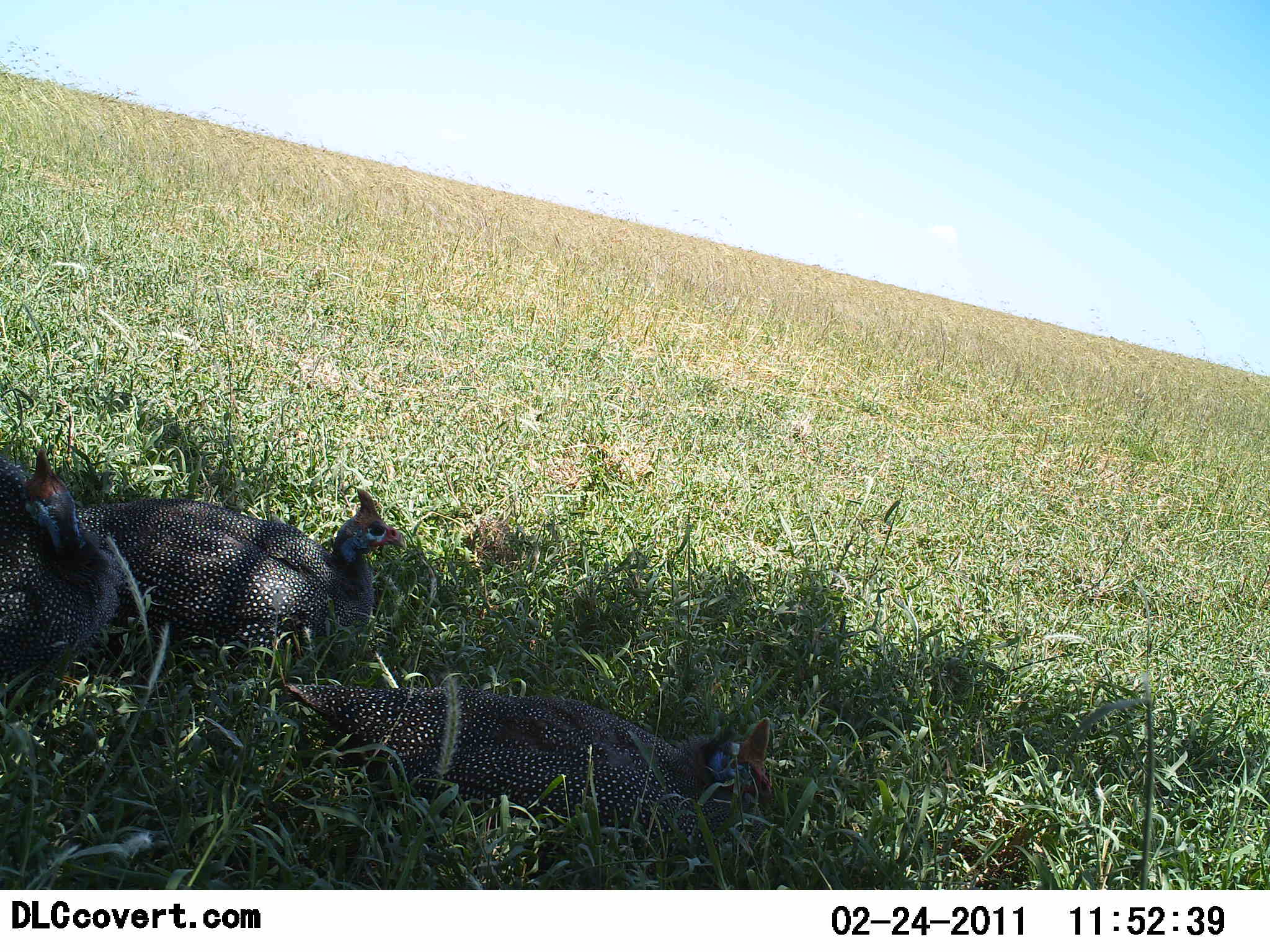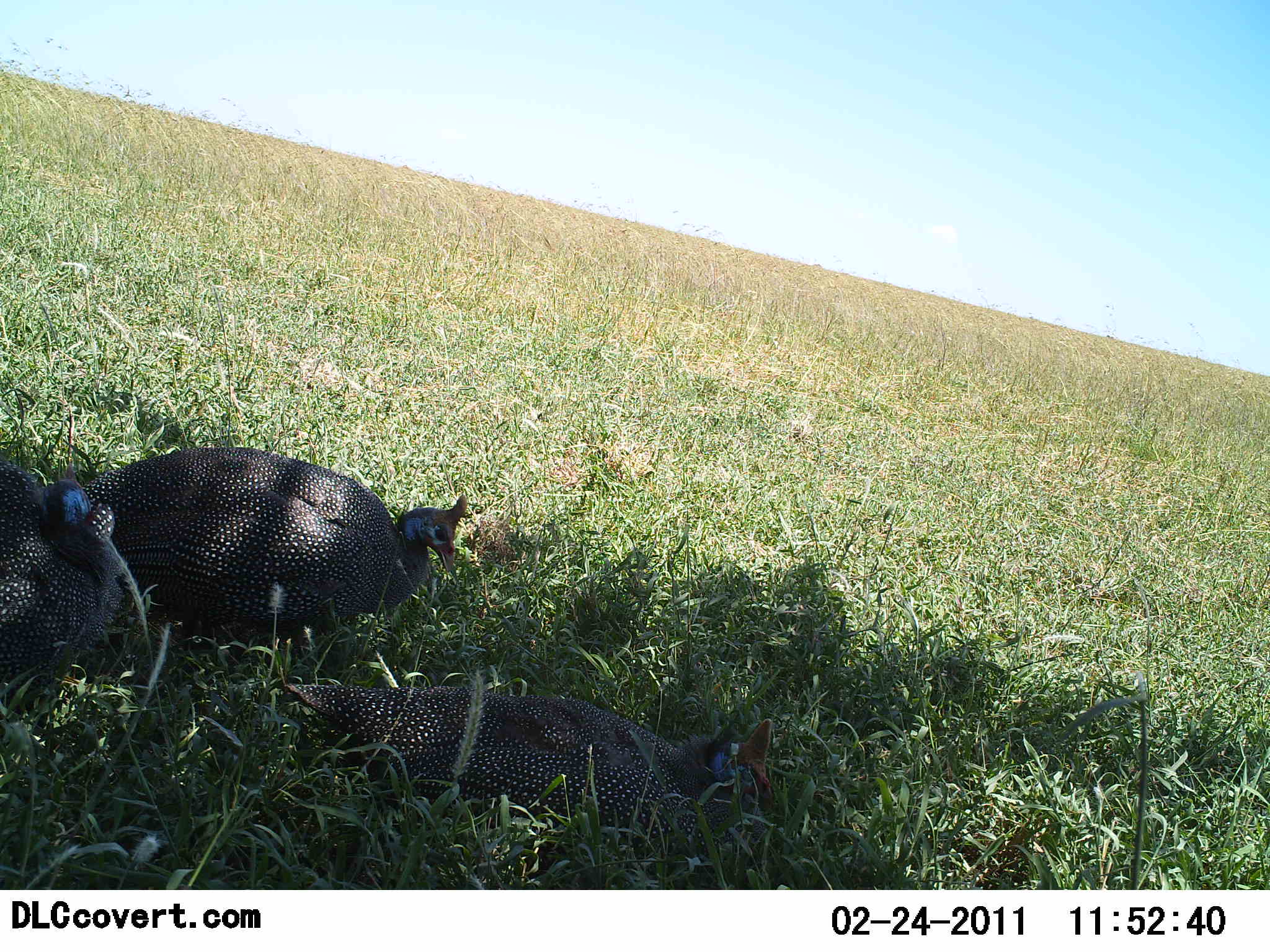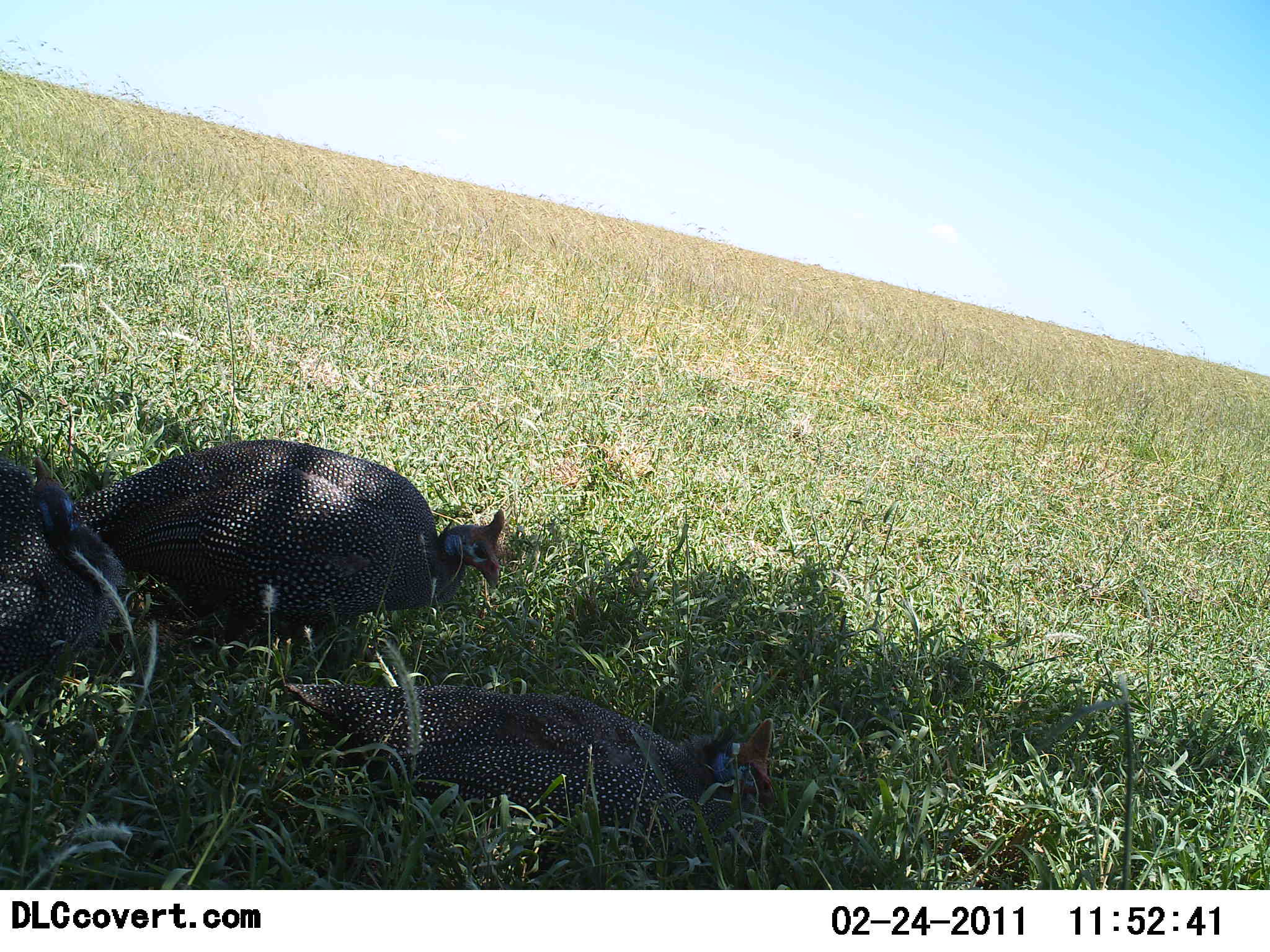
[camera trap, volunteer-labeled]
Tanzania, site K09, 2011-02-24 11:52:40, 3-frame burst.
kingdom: Animalia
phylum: Chordata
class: Aves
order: Galliformes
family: Numididae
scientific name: Numididae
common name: guinea fowl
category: guineafowl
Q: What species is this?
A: Guineafowl (guinea fowl) (Numididae).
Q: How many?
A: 3.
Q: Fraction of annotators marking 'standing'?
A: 20%.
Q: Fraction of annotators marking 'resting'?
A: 100%.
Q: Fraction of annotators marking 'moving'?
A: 40%.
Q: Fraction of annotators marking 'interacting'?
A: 0%.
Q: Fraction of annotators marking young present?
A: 0%.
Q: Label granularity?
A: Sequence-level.